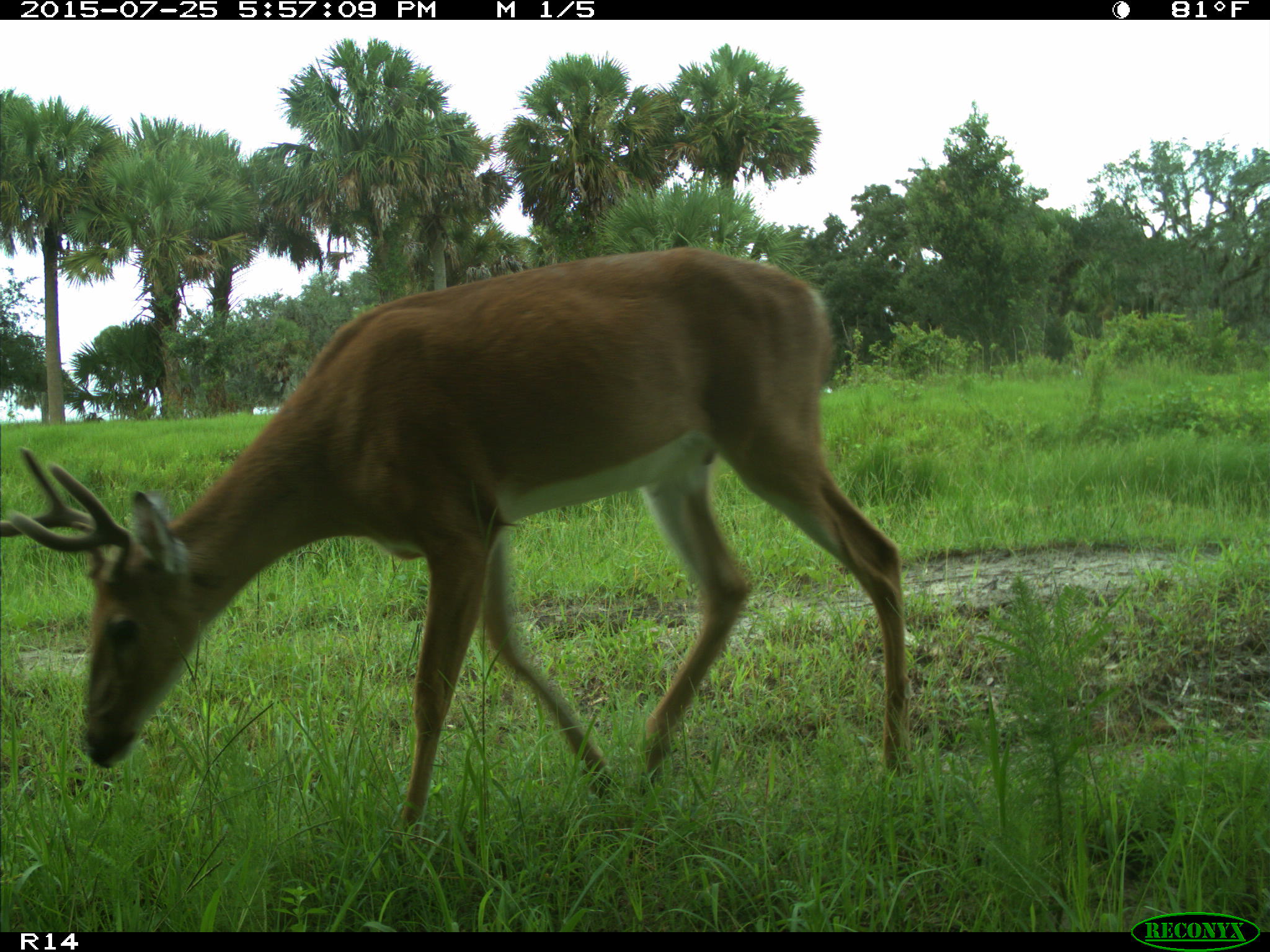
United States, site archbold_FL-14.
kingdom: Animalia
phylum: Chordata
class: Mammalia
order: Artiodactyla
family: Cervidae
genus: Odocoileus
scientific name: Odocoileus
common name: deer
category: unidentified deer